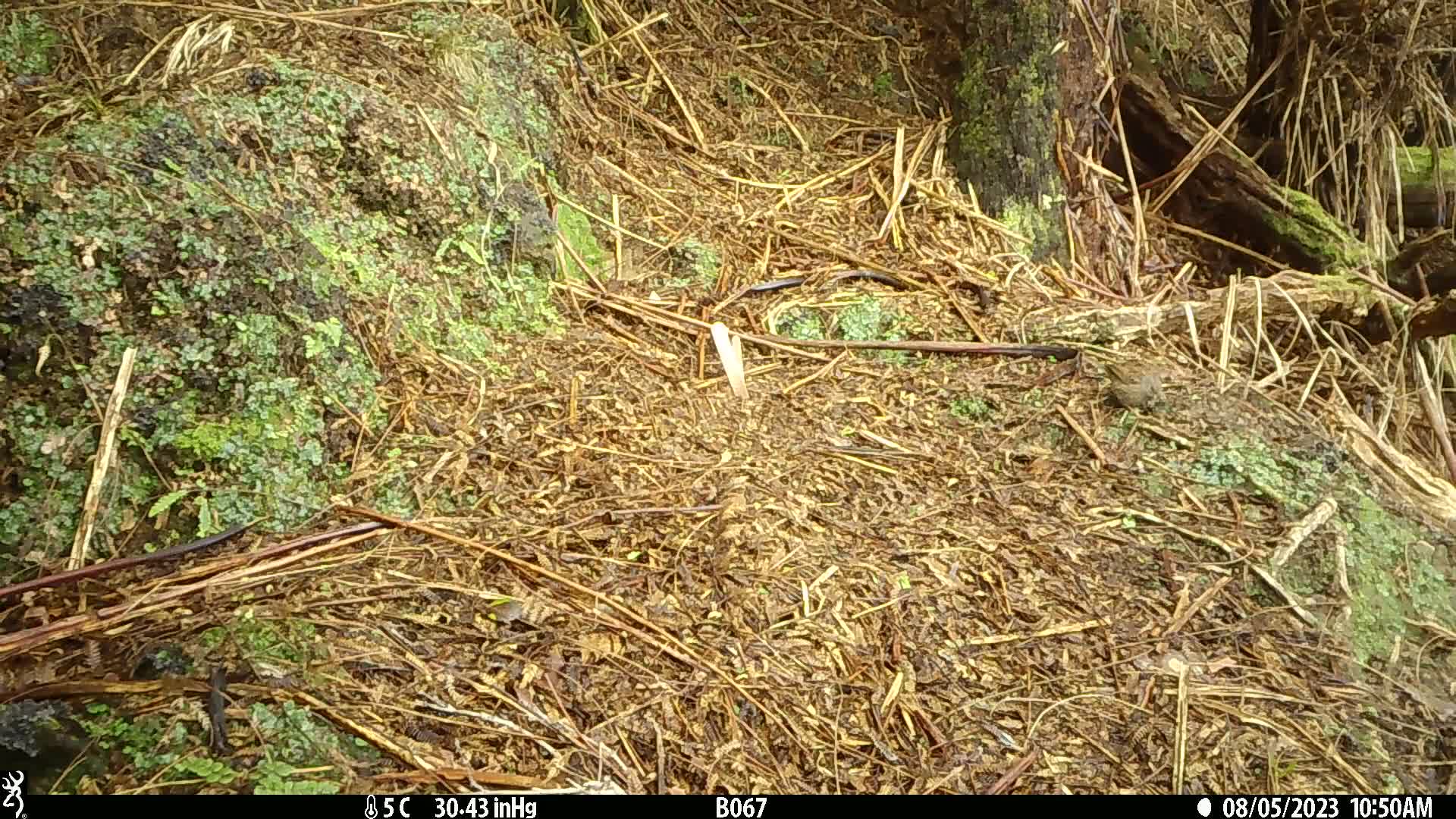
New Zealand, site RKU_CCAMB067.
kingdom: Animalia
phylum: Chordata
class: Aves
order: Passeriformes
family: Prunellidae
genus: Prunella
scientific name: Prunella modularis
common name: dunnock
Dunnock (Prunella modularis).